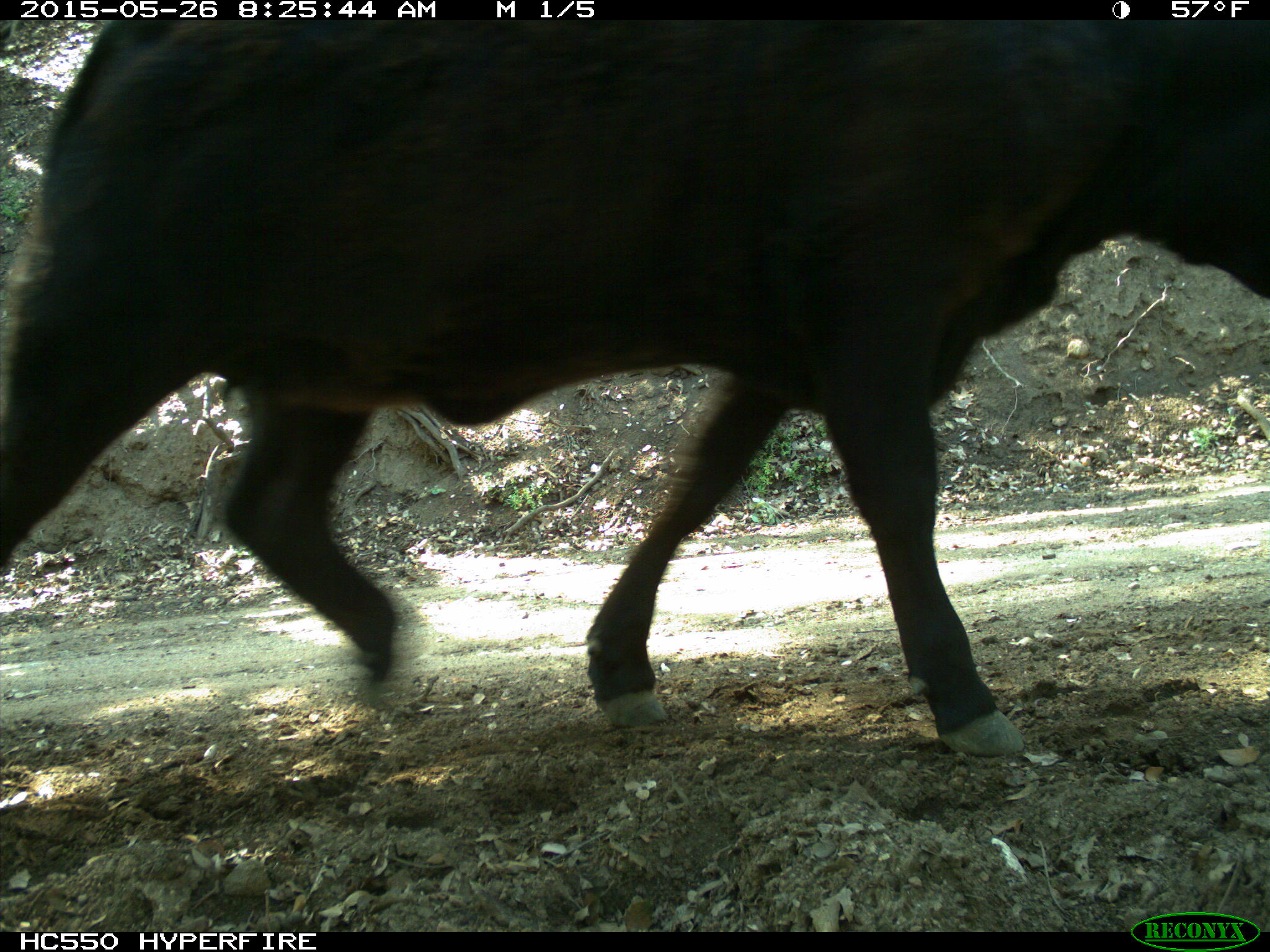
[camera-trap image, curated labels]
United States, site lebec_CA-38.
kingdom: Animalia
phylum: Chordata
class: Mammalia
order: Artiodactyla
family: Bovidae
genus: Bos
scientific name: Bos taurus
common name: domestic cow